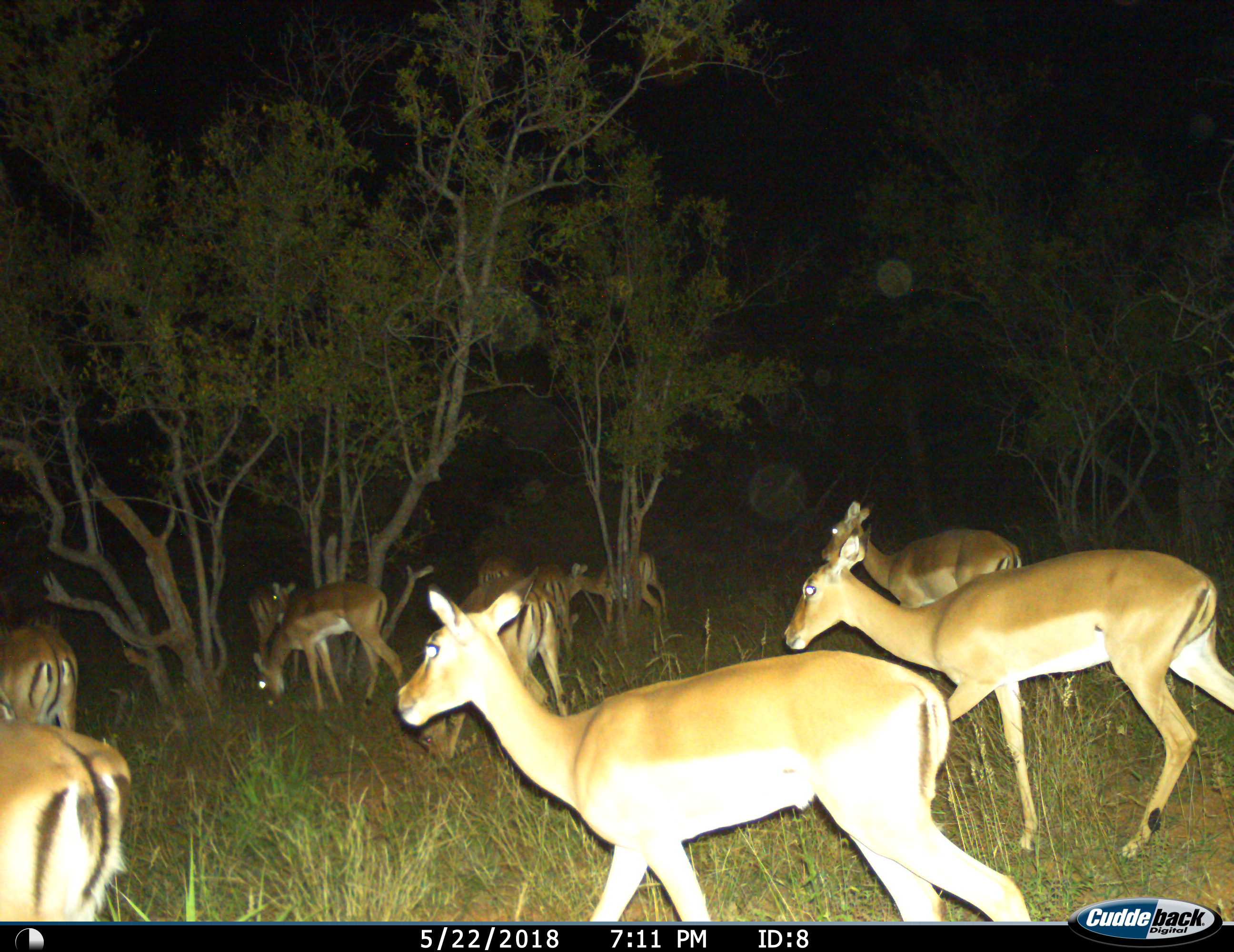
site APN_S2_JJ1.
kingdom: Animalia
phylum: Chordata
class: Mammalia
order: Artiodactyla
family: Bovidae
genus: Aepyceros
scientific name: Aepyceros melampus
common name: impala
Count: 11-50.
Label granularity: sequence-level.